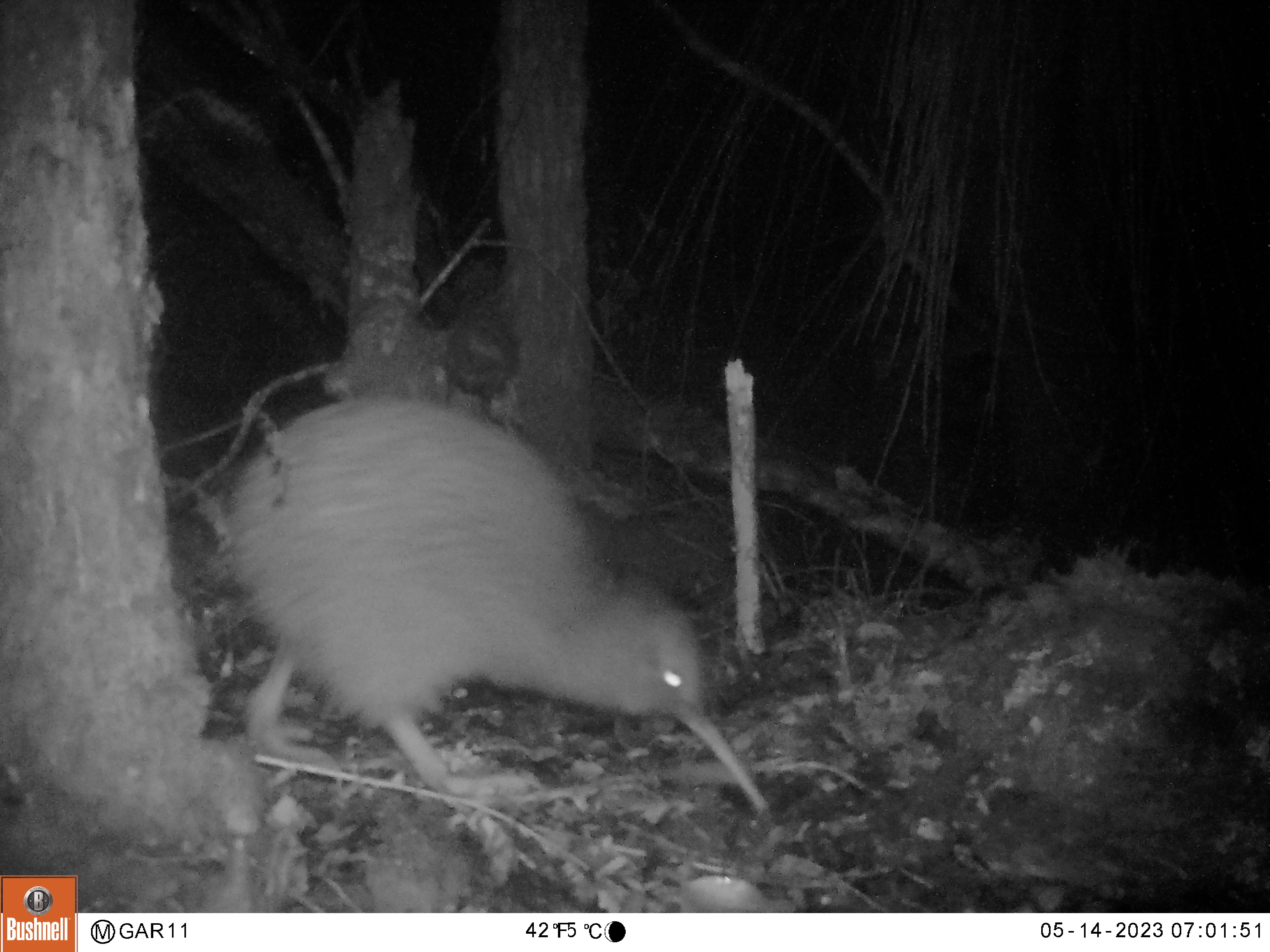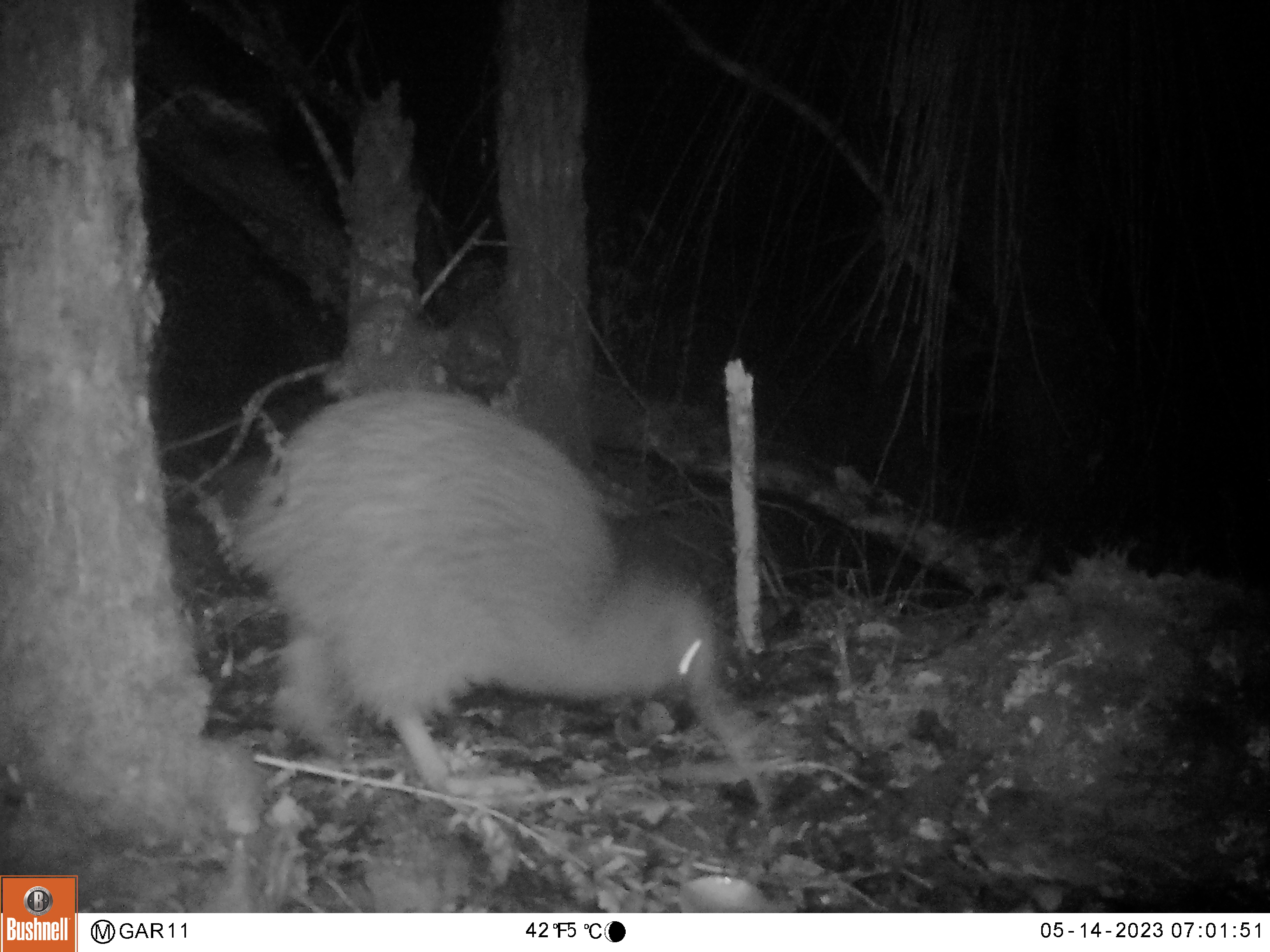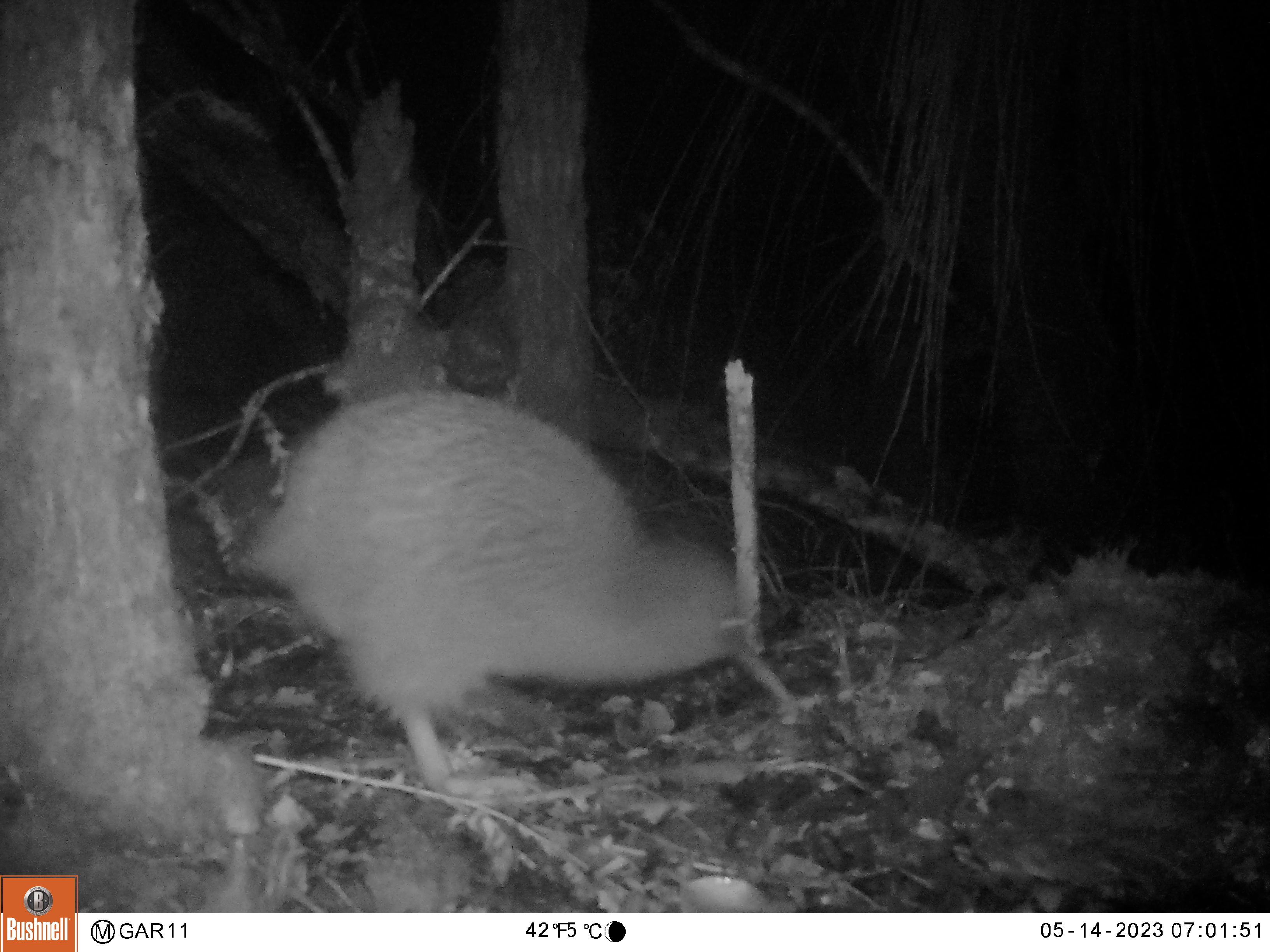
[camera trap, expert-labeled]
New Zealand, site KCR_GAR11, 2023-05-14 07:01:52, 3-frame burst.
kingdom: Animalia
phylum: Chordata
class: Aves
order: Apterygiformes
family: Apterygidae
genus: Apteryx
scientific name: Apteryx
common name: kiwi